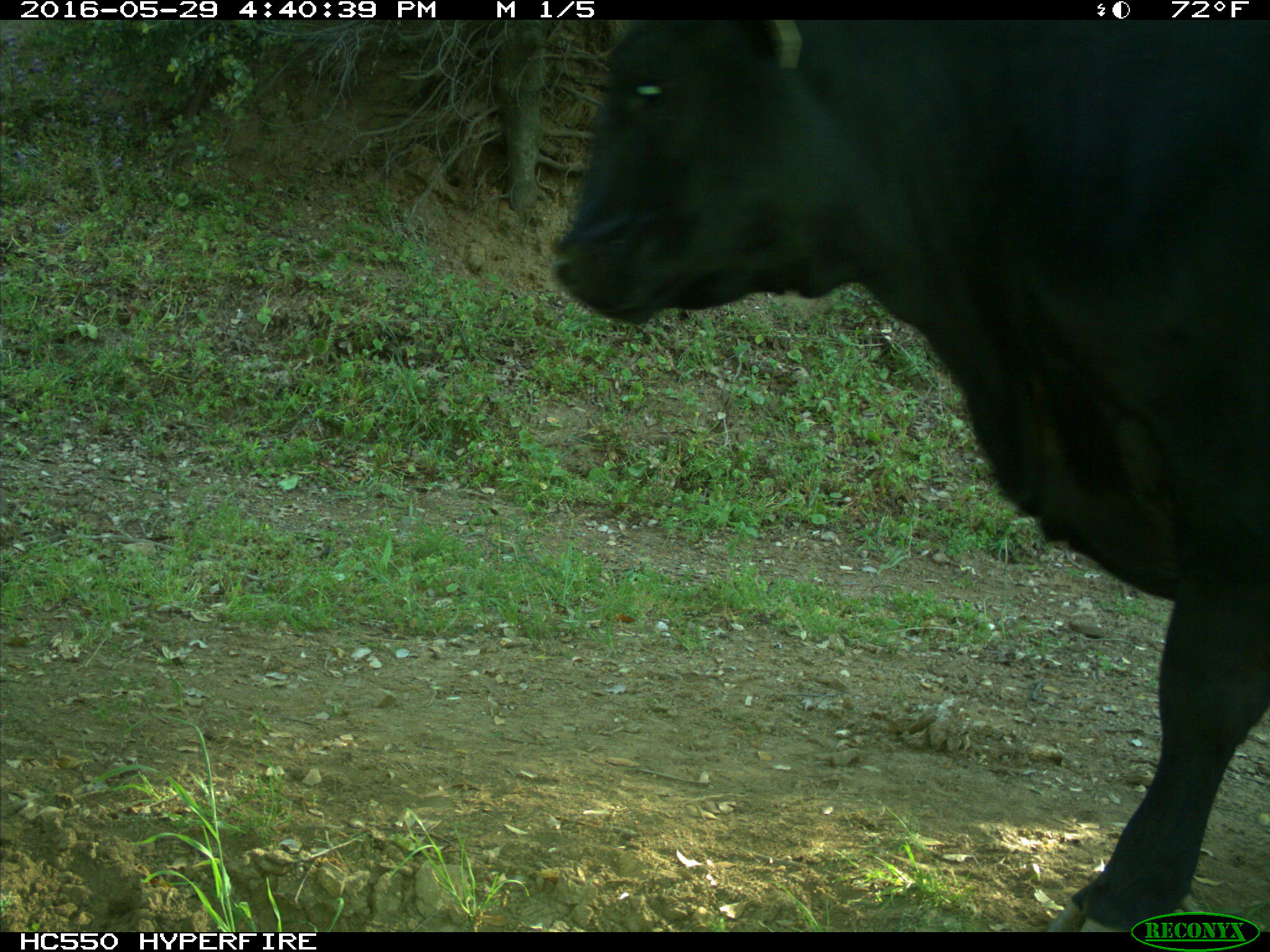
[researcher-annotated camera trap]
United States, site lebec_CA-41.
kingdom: Animalia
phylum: Chordata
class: Mammalia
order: Artiodactyla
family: Bovidae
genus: Bos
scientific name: Bos taurus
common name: domestic cow